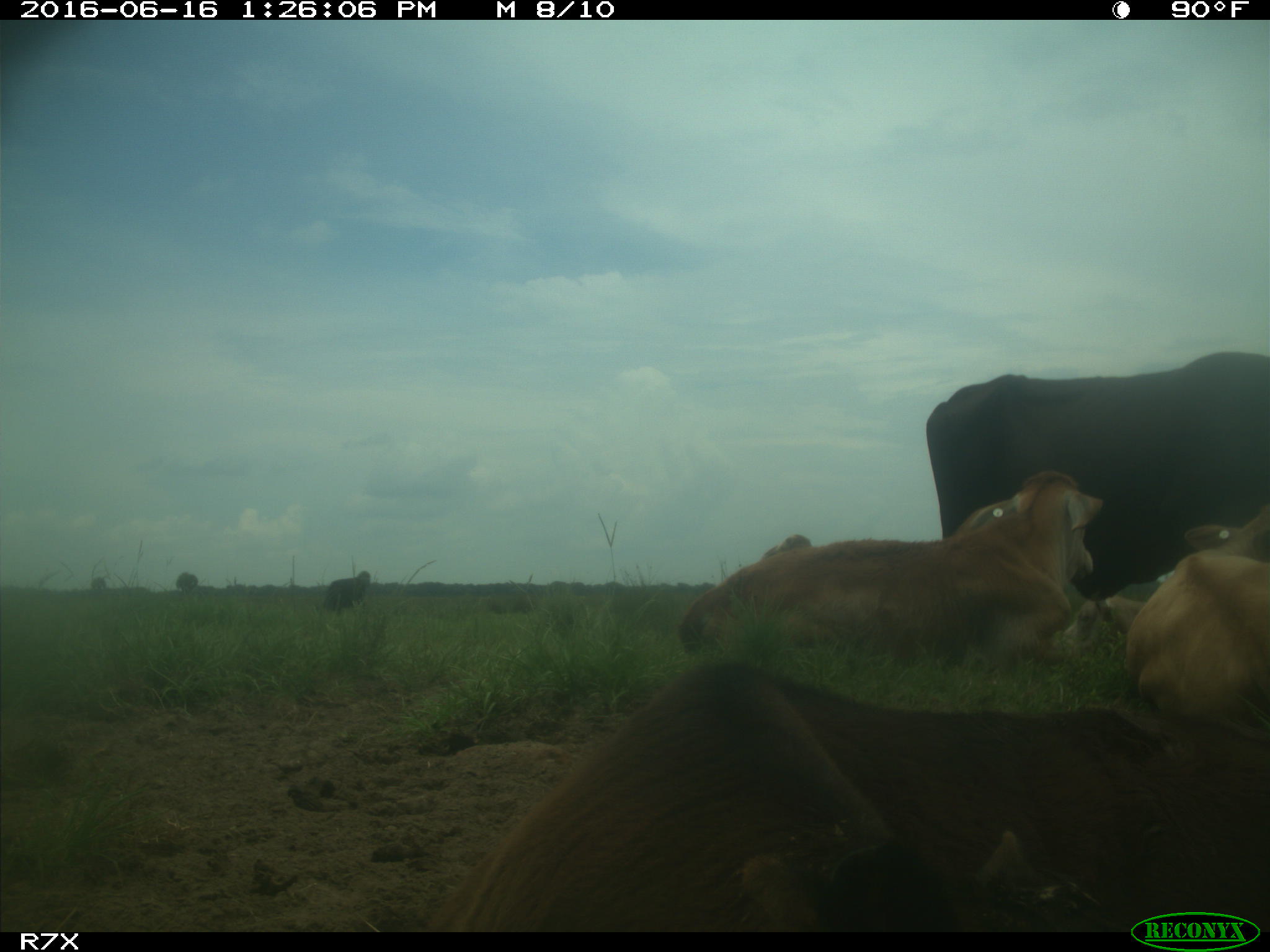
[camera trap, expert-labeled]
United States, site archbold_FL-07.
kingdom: Animalia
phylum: Chordata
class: Mammalia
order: Artiodactyla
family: Bovidae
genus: Bos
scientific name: Bos taurus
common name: domestic cow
Bos taurus (domestic cow).